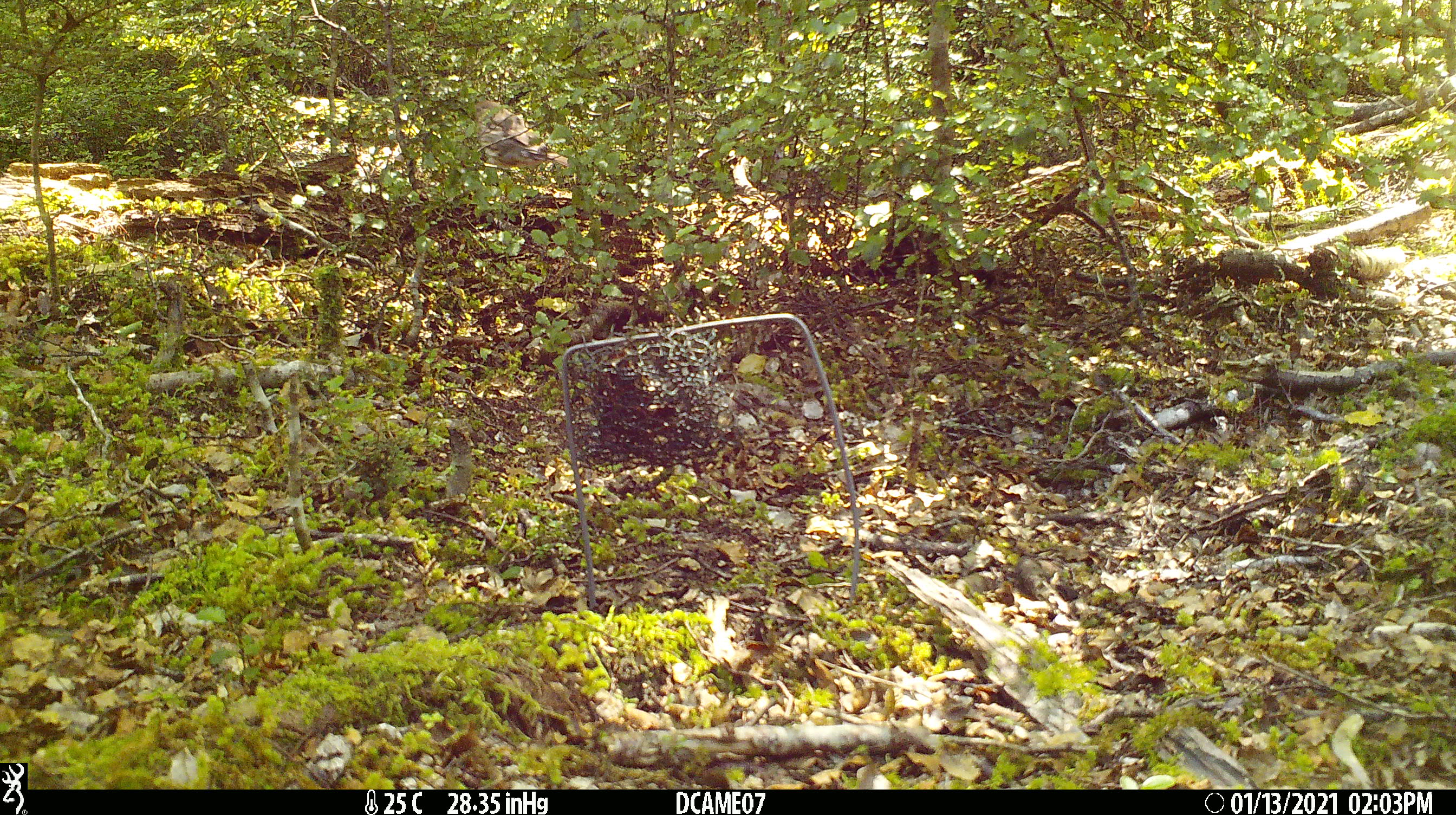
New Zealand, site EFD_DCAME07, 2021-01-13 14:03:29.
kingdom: Animalia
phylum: Chordata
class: Aves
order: Passeriformes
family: Turdidae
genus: Turdus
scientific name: Turdus philomelos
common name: song thrush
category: thrush